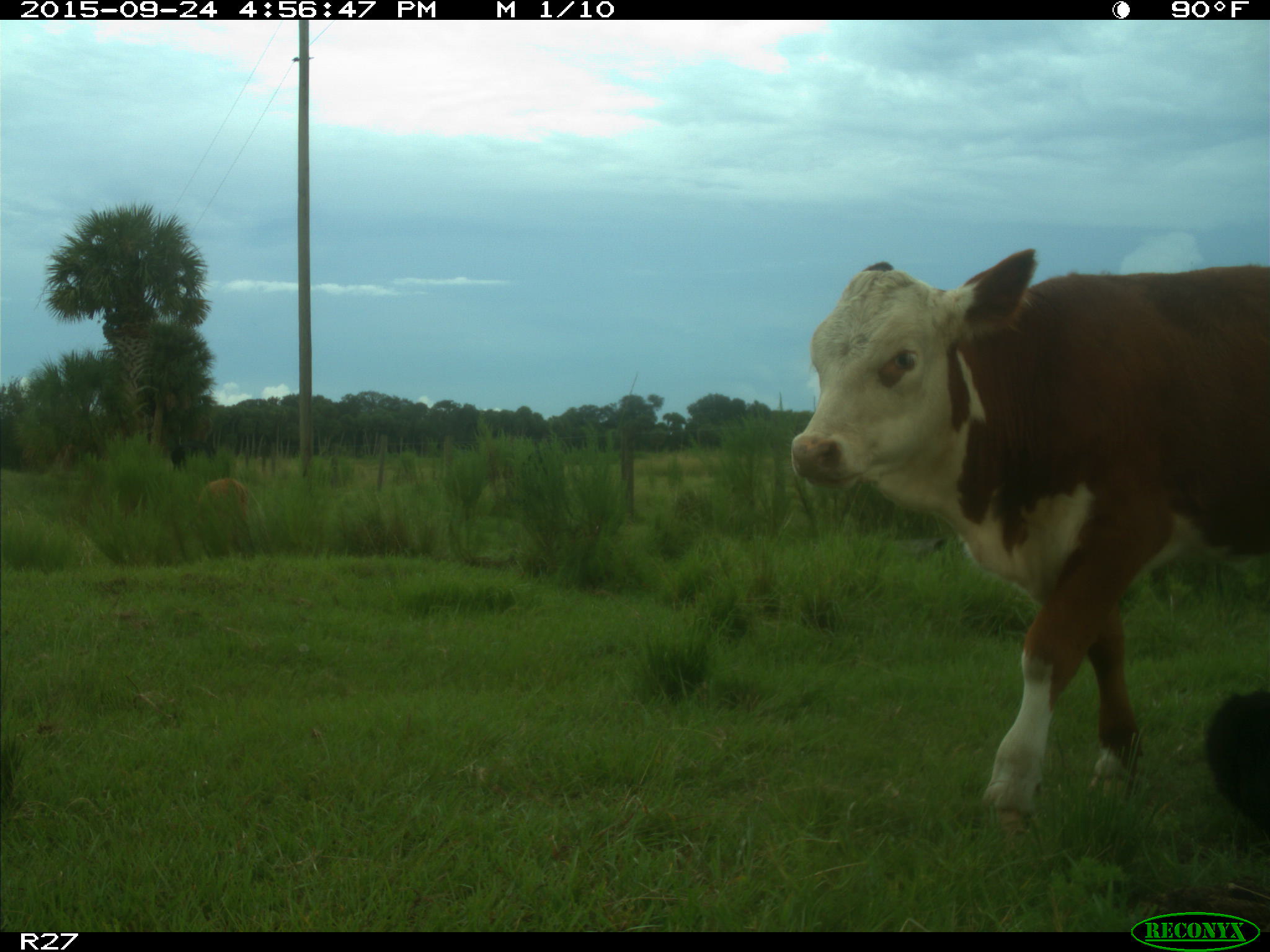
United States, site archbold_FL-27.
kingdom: Animalia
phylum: Chordata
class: Mammalia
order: Artiodactyla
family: Bovidae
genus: Bos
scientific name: Bos taurus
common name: domestic cow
Bos taurus (domestic cow).